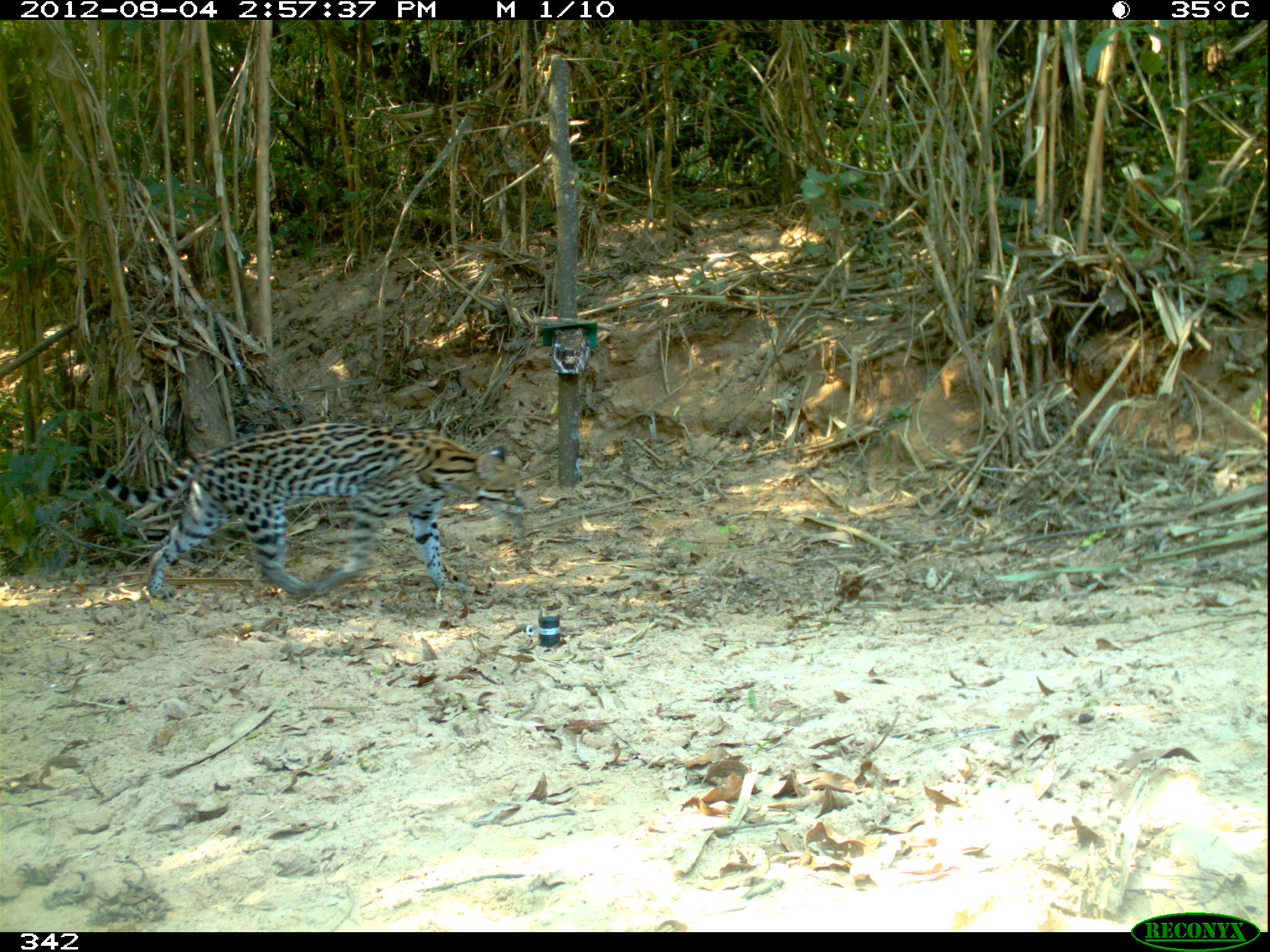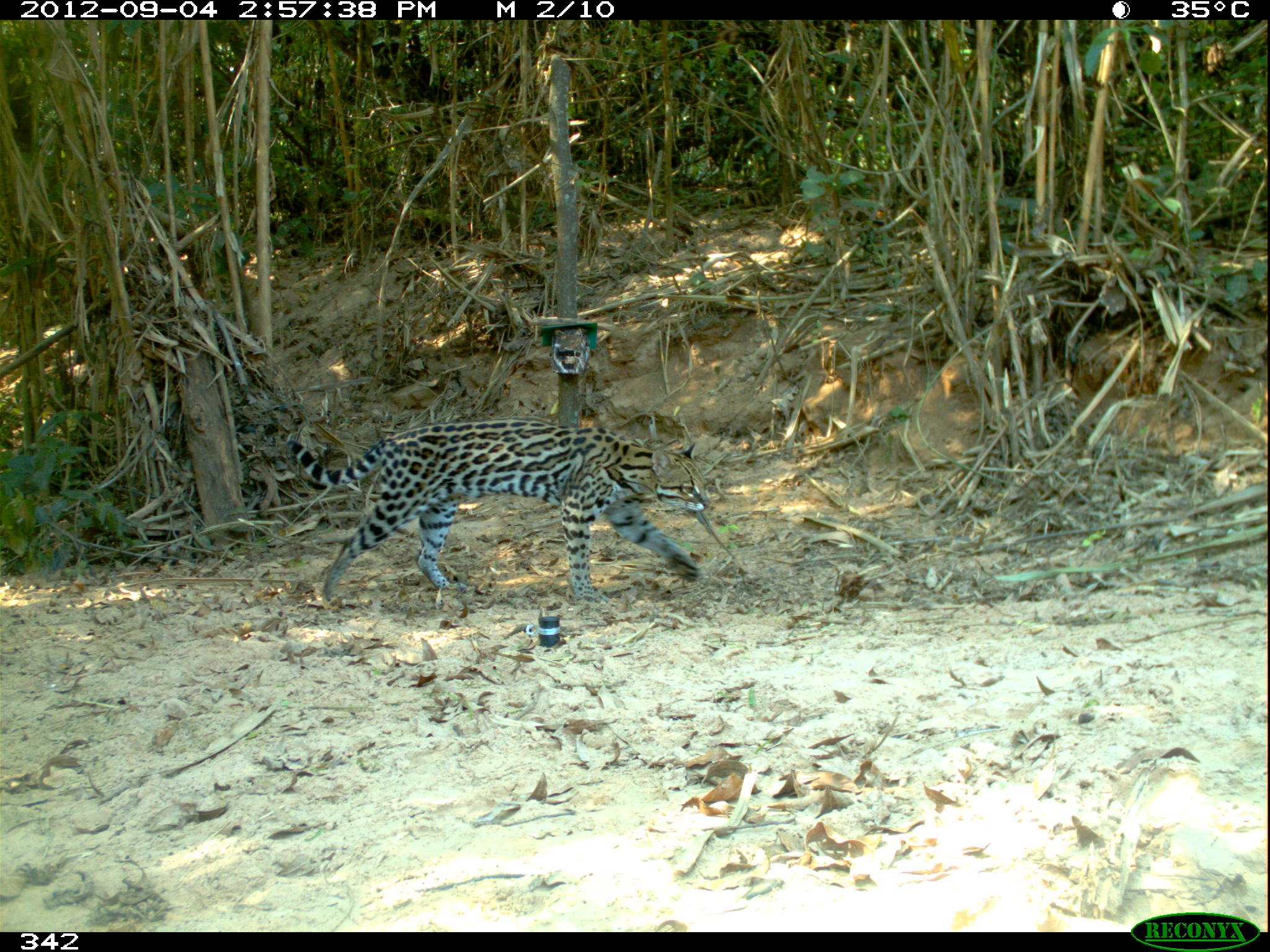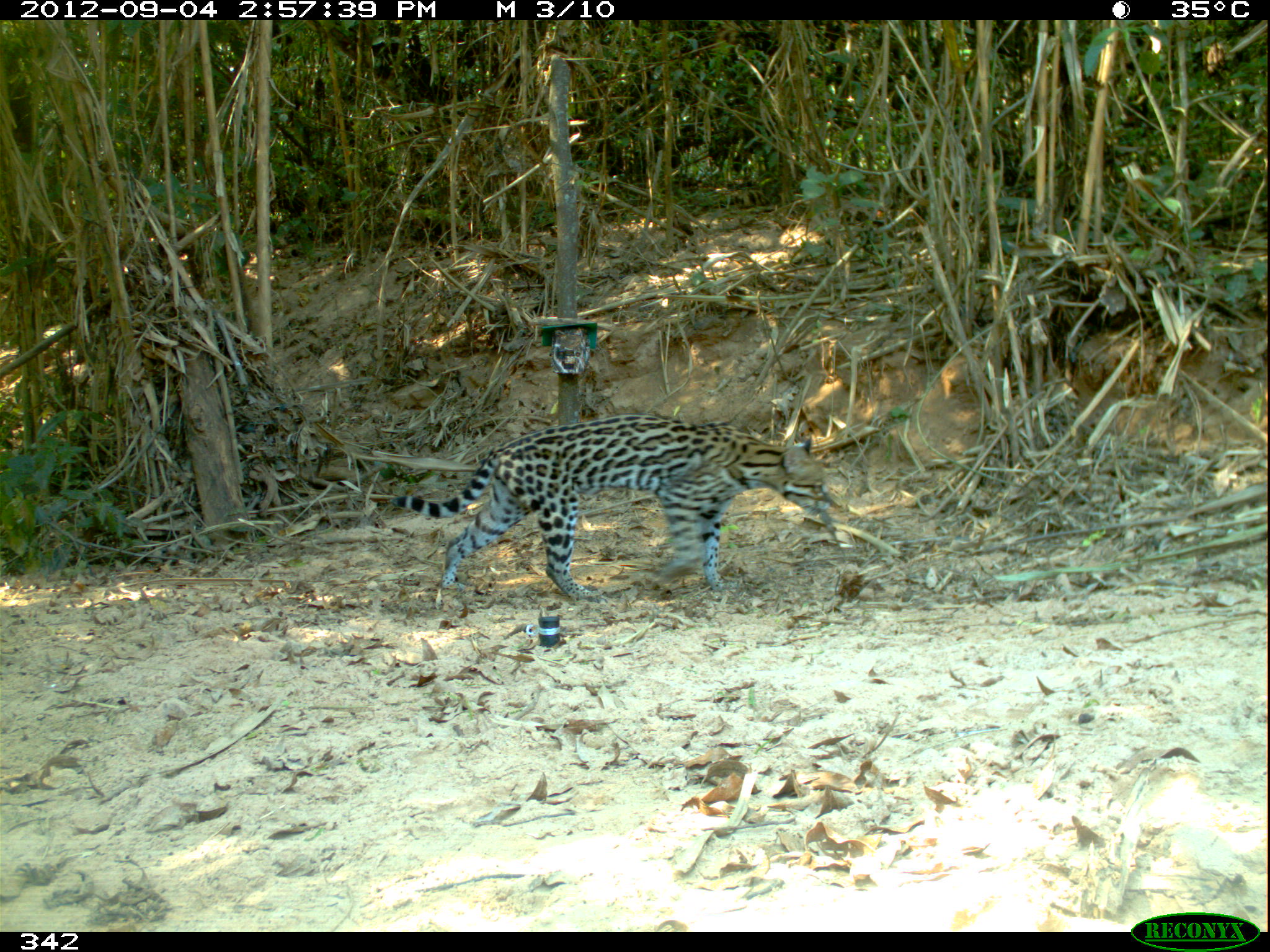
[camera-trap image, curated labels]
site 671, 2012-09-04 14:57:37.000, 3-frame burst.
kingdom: Animalia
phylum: Chordata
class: Mammalia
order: Carnivora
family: Felidae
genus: Leopardus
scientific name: Leopardus pardalis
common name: ocelot